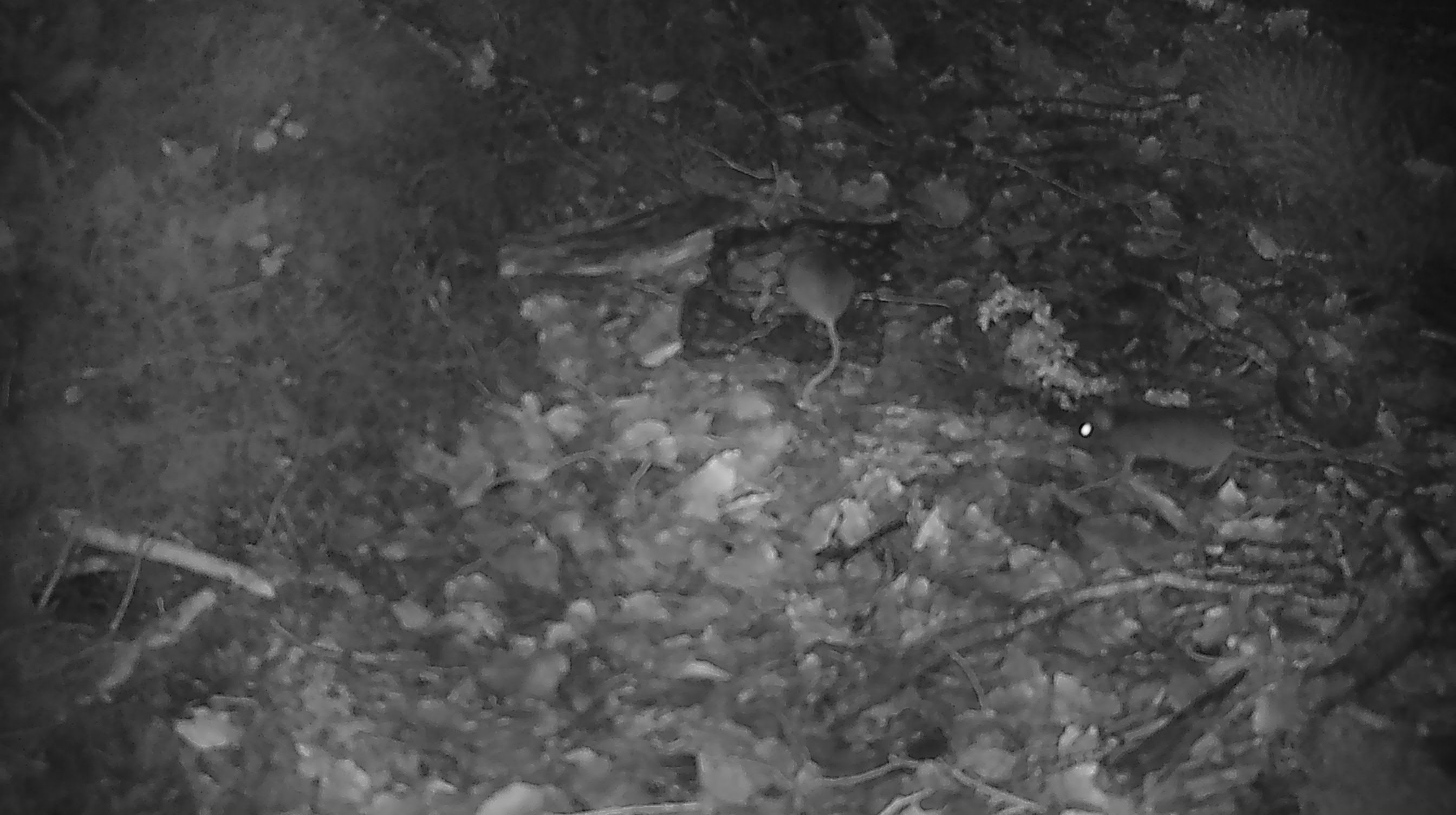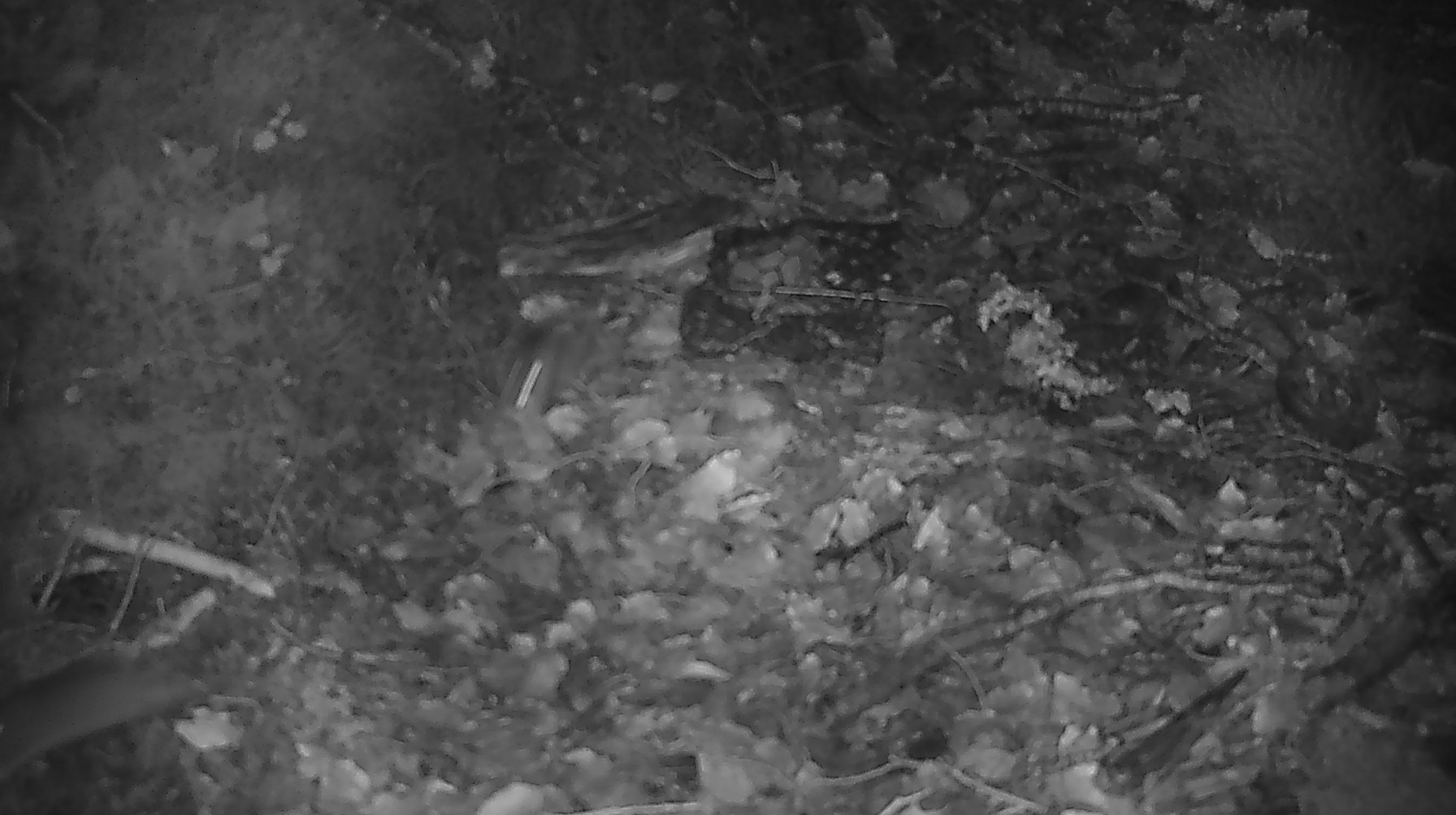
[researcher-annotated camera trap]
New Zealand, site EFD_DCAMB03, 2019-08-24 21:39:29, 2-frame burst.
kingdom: Animalia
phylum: Chordata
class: Mammalia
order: Rodentia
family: Muridae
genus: Mus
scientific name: Mus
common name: mouse